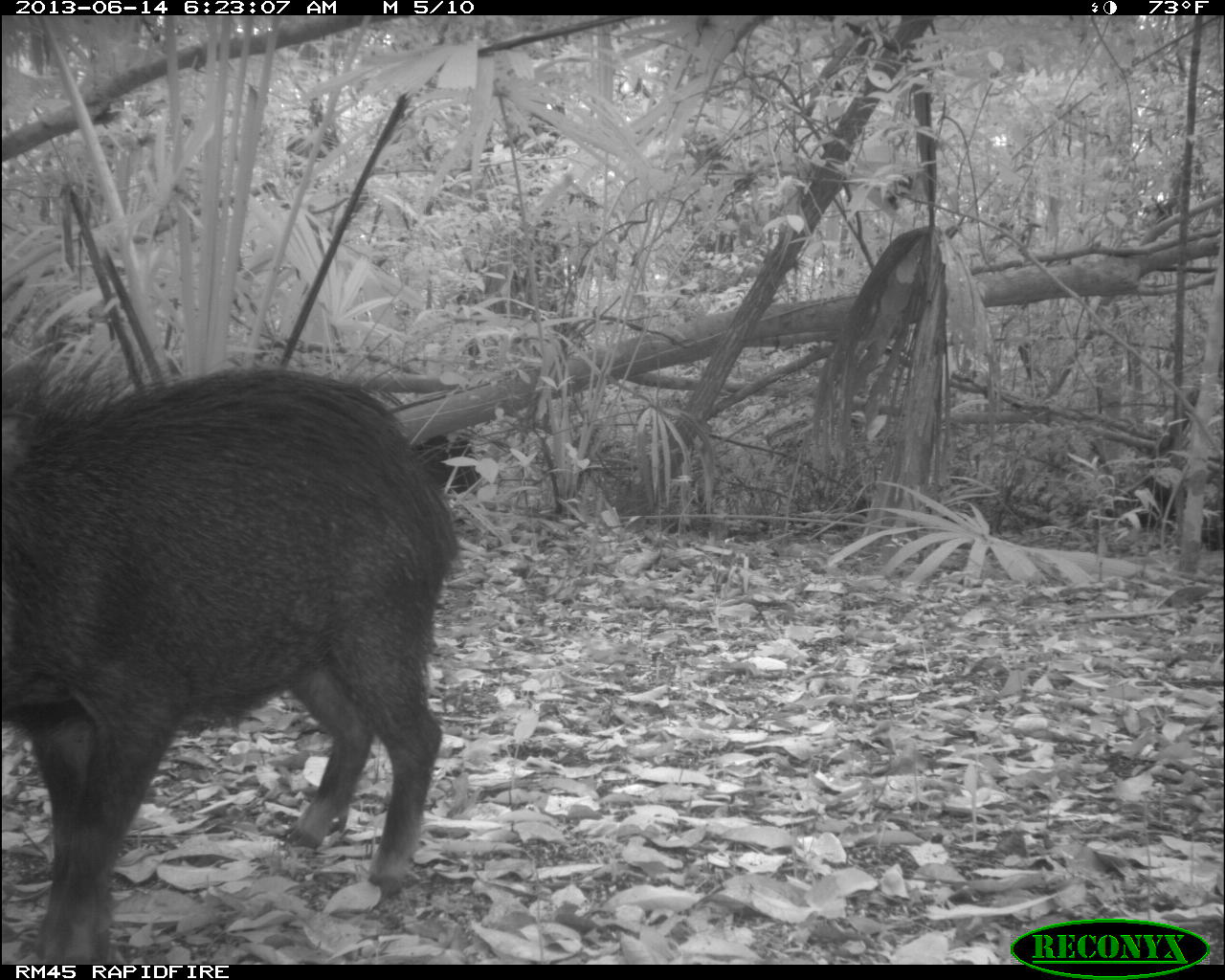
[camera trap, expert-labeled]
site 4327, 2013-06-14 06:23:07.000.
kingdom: Animalia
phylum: Chordata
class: Mammalia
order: Artiodactyla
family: Tayassuidae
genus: Tayassu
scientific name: Tayassu pecari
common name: white-lipped peccary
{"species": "Tayassu pecari (white-lipped peccary)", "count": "10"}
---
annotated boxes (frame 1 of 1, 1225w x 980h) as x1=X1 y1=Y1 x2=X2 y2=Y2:
tayassu pecari: x1=0 y1=346 x2=461 y2=965